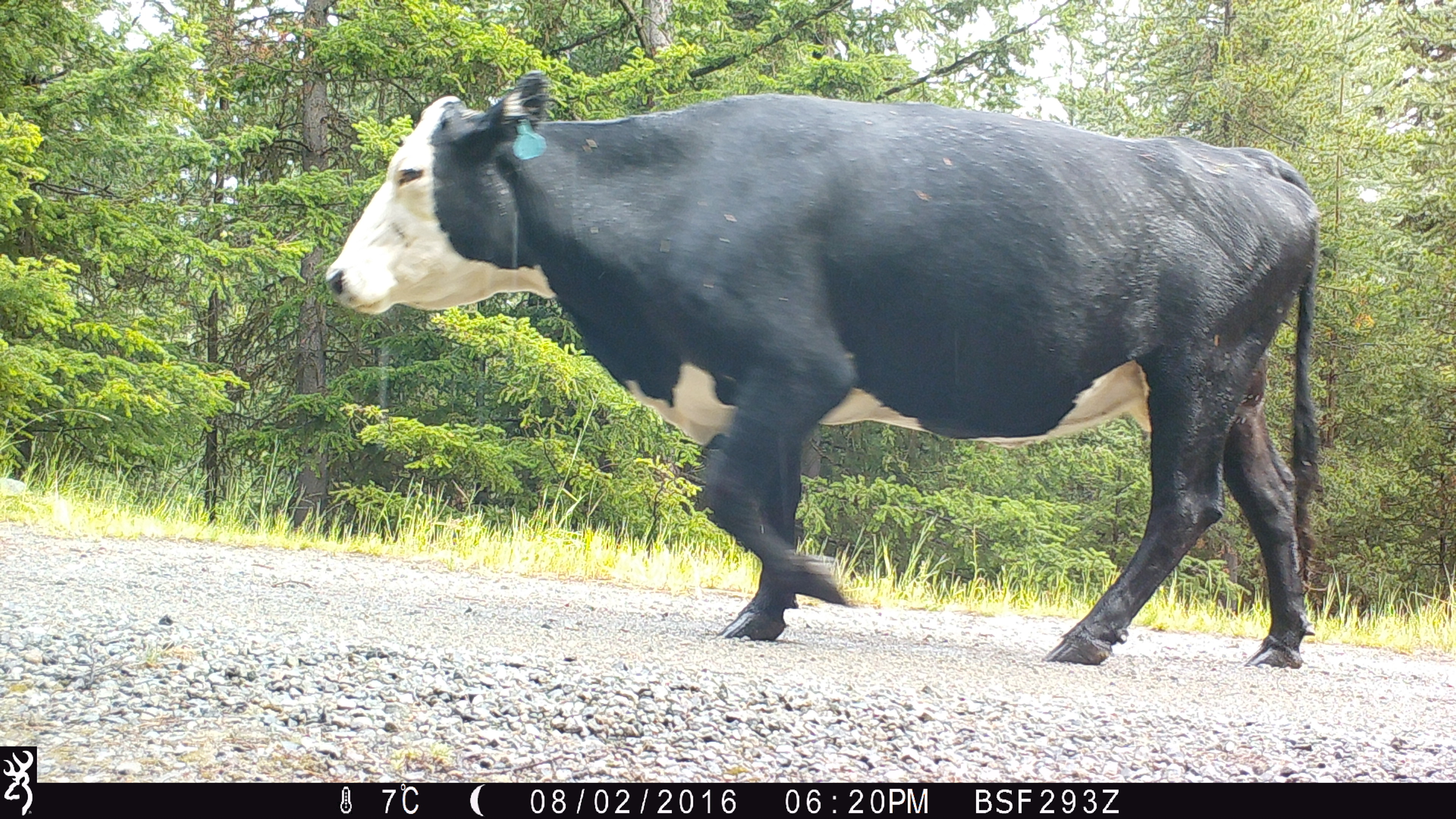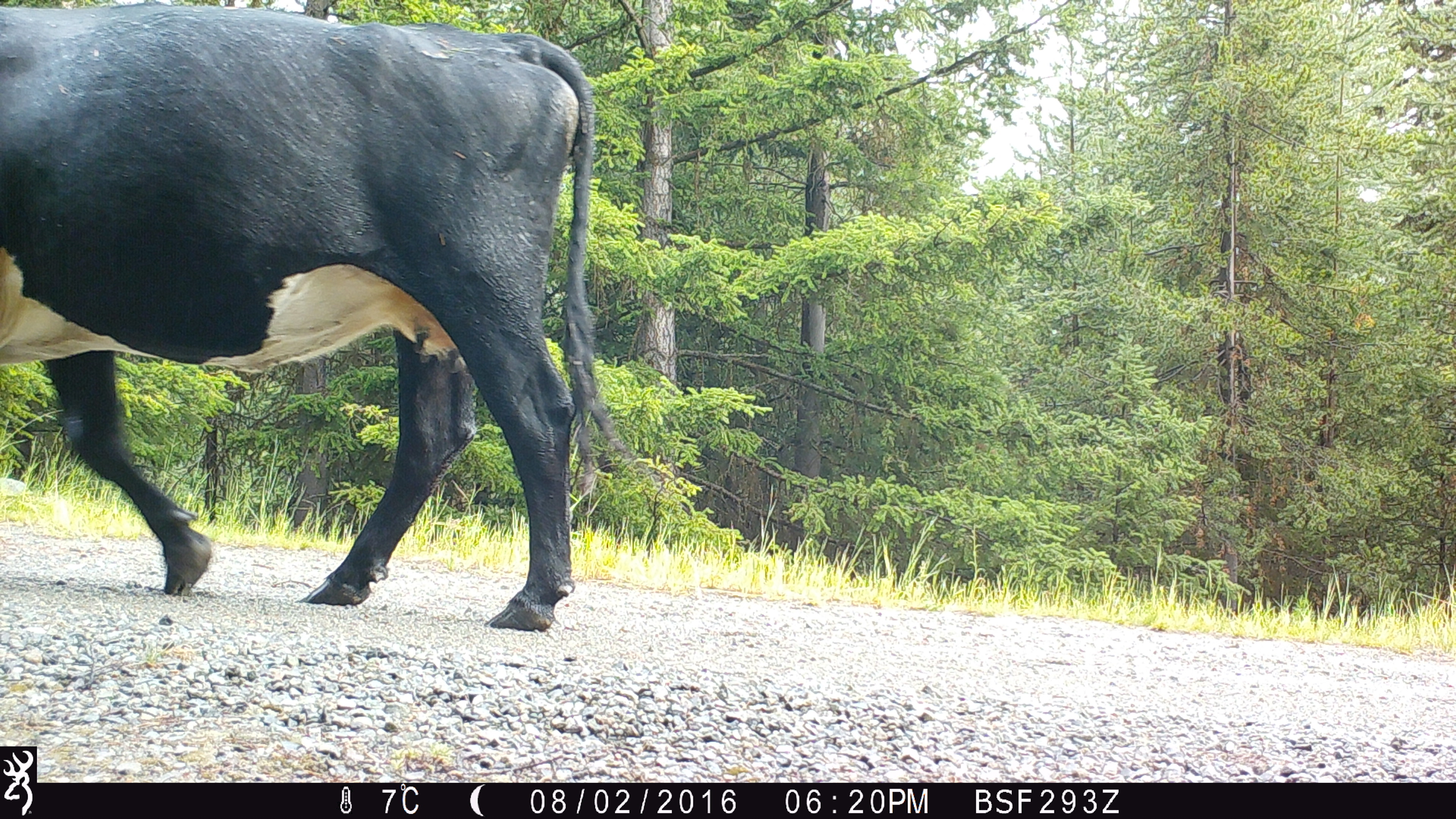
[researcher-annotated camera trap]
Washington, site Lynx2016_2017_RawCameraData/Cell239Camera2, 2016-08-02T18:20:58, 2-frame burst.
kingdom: Animalia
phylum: Chordata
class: Mammalia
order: Artiodactyla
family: Bovidae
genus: Bos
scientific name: Bos taurus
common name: domestic cattle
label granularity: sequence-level